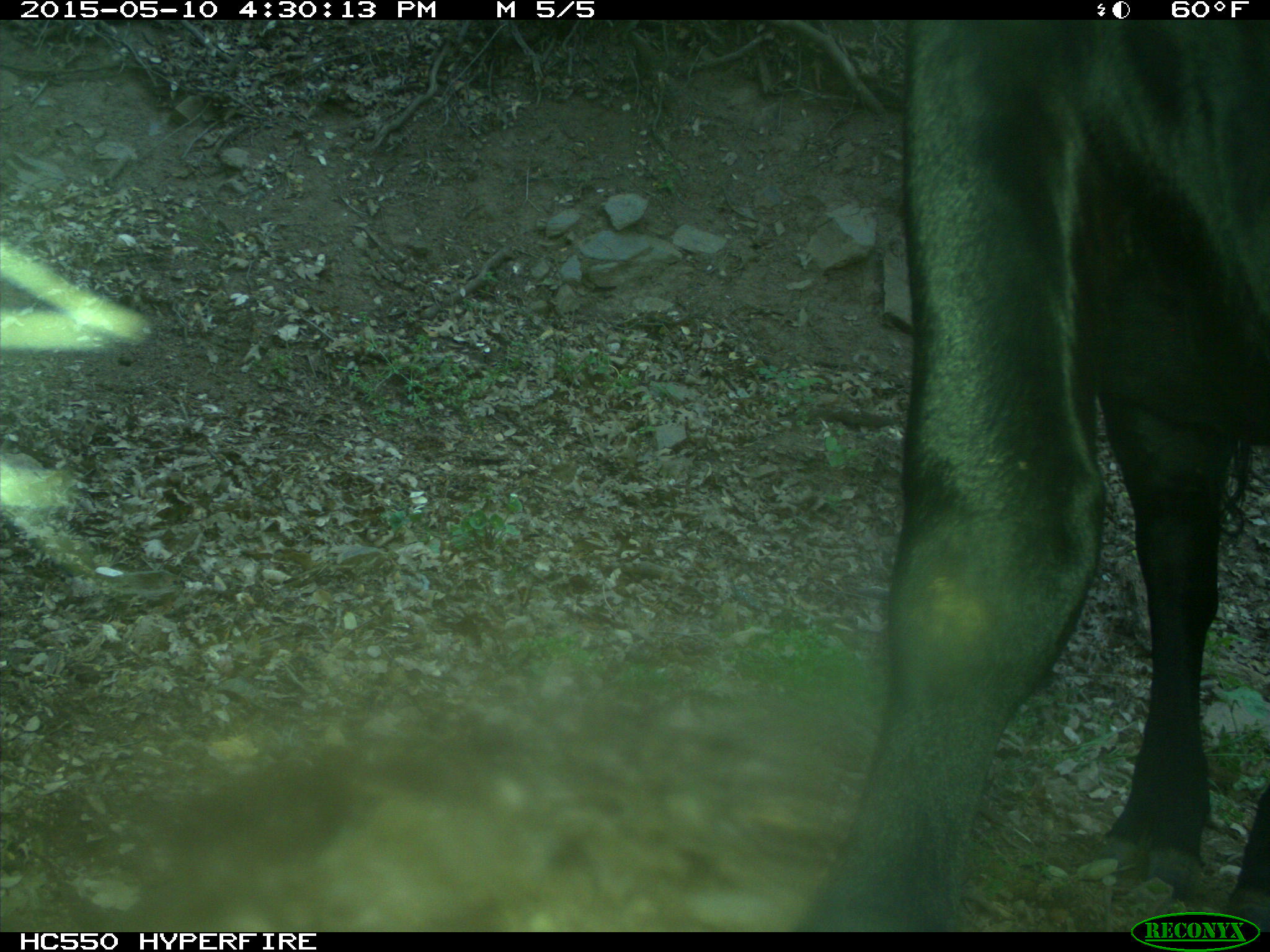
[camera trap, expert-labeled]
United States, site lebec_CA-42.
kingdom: Animalia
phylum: Chordata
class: Mammalia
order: Artiodactyla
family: Bovidae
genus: Bos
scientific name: Bos taurus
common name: domestic cow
Bos taurus (domestic cow).